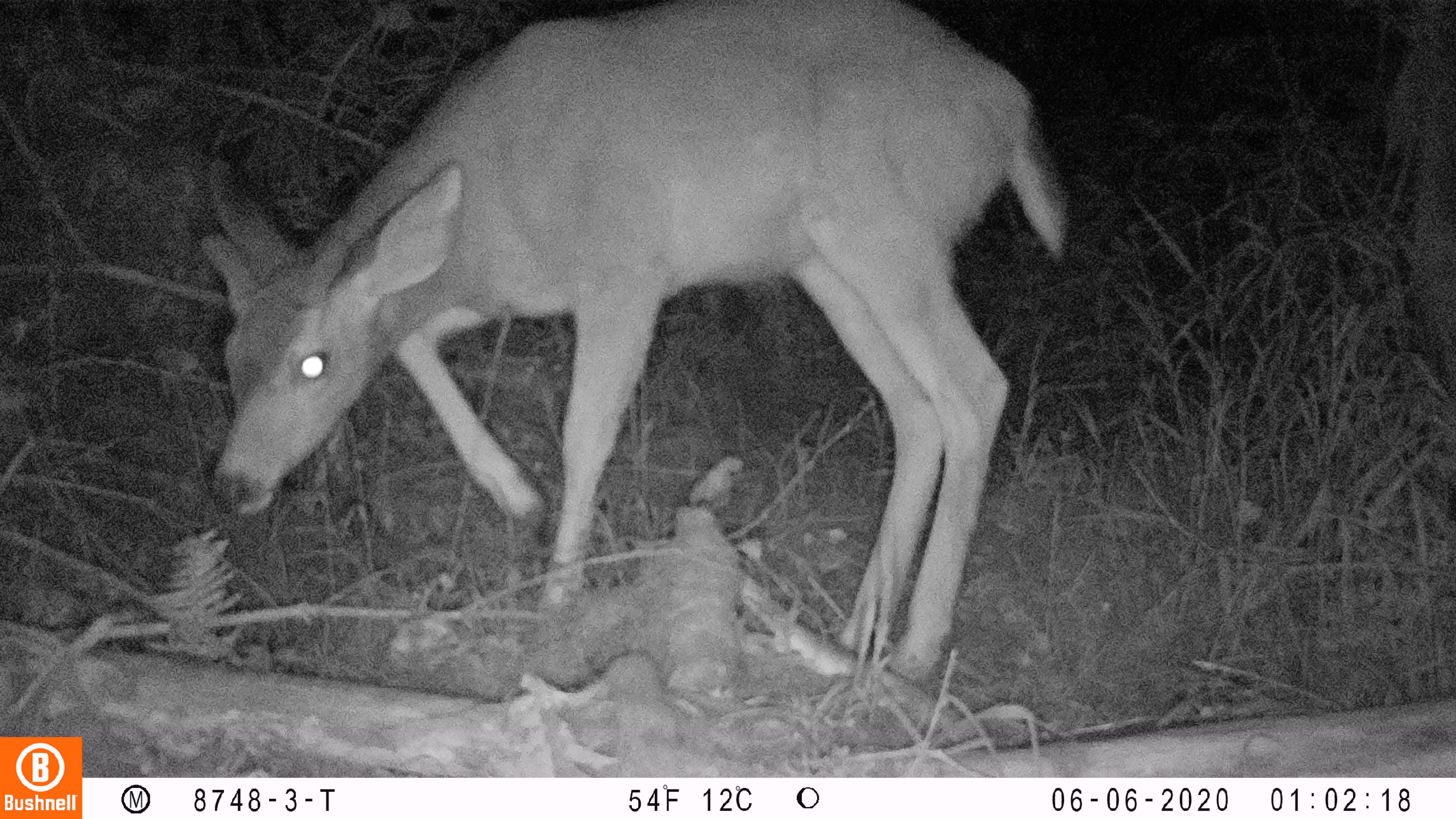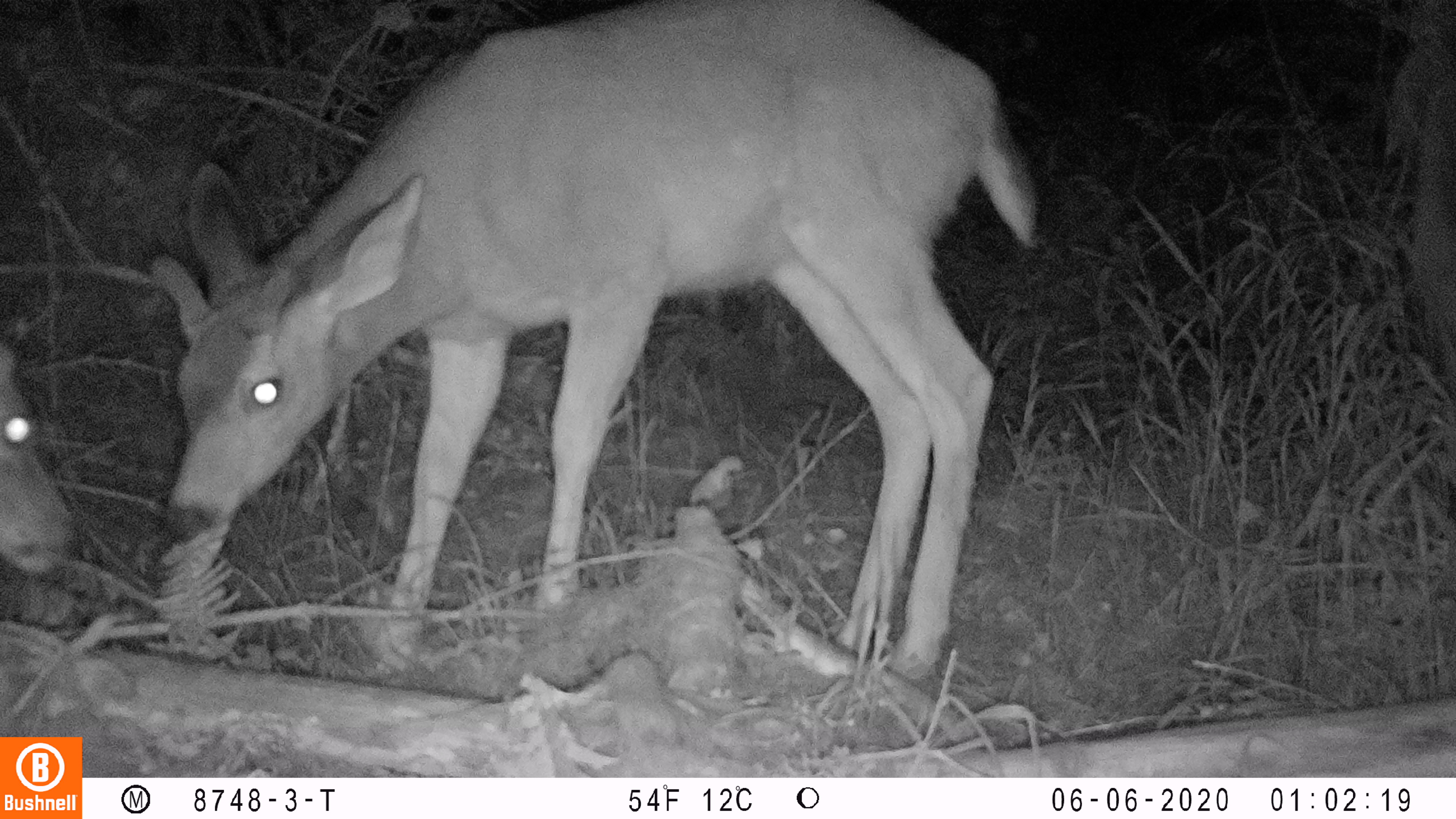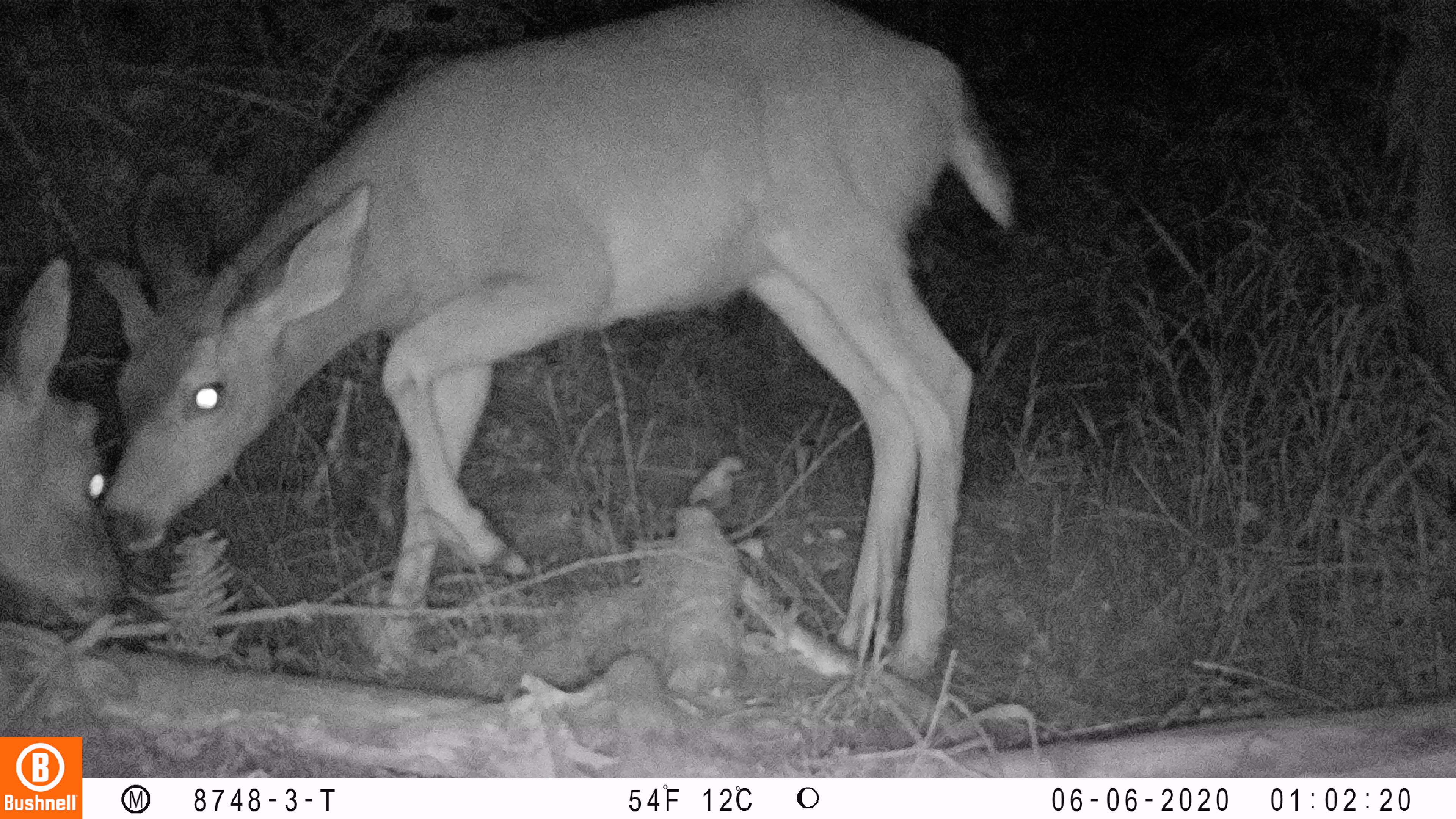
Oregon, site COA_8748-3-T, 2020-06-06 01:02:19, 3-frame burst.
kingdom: Animalia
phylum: Chordata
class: Mammalia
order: Artiodactyla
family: Cervidae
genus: Odocoileus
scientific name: Odocoileus hemionus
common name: black-tailed deer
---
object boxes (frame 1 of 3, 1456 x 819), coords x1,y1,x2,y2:
black-tailed deer: 192,1,1075,668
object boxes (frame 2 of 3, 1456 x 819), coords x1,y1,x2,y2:
black-tailed deer: 141,6,1037,679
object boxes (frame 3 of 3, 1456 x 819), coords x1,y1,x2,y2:
black-tailed deer: 0,2,1030,675